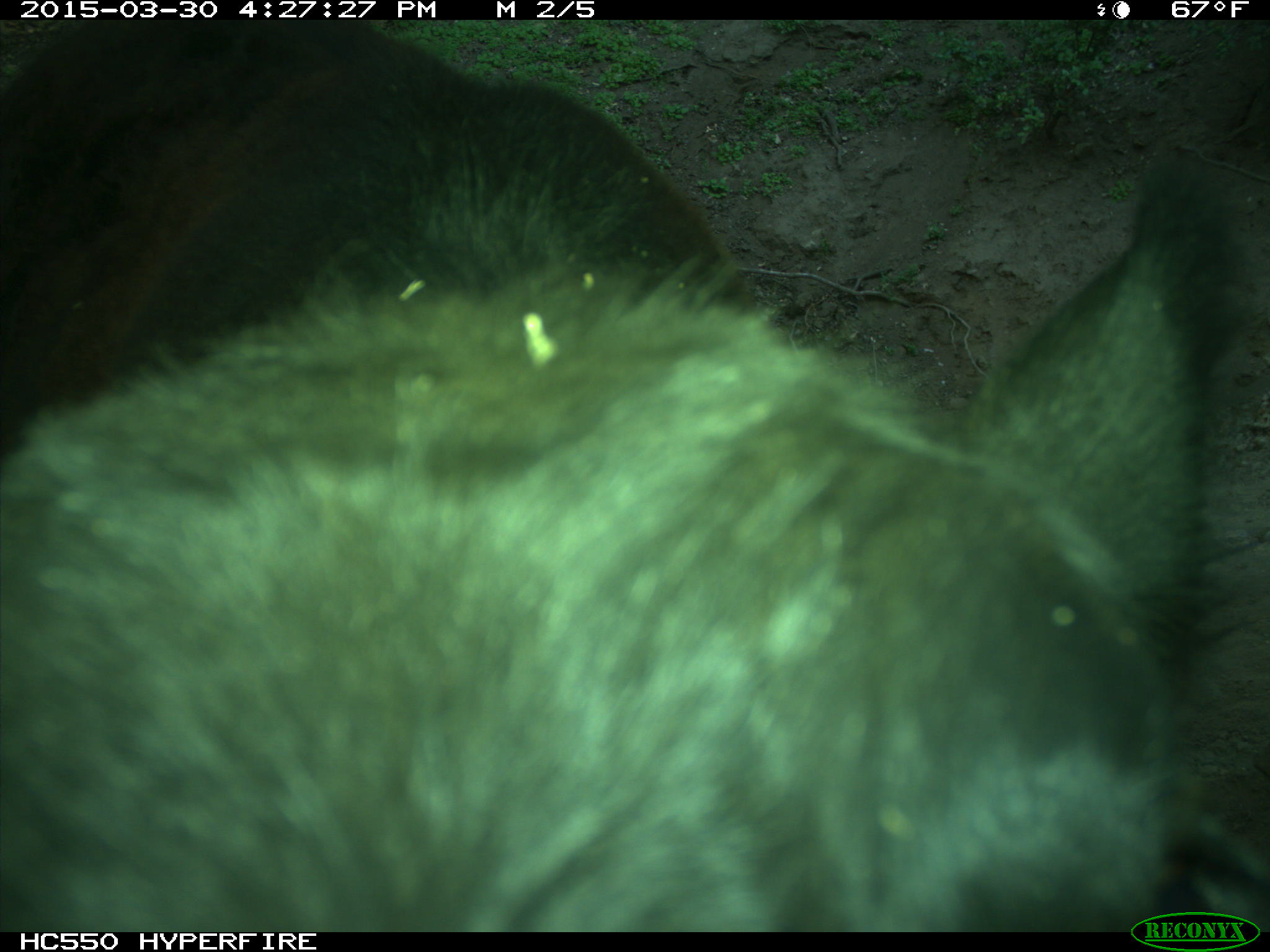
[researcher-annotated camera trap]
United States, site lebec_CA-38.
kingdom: Animalia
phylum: Chordata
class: Mammalia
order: Artiodactyla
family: Bovidae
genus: Bos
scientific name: Bos taurus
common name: domestic cow